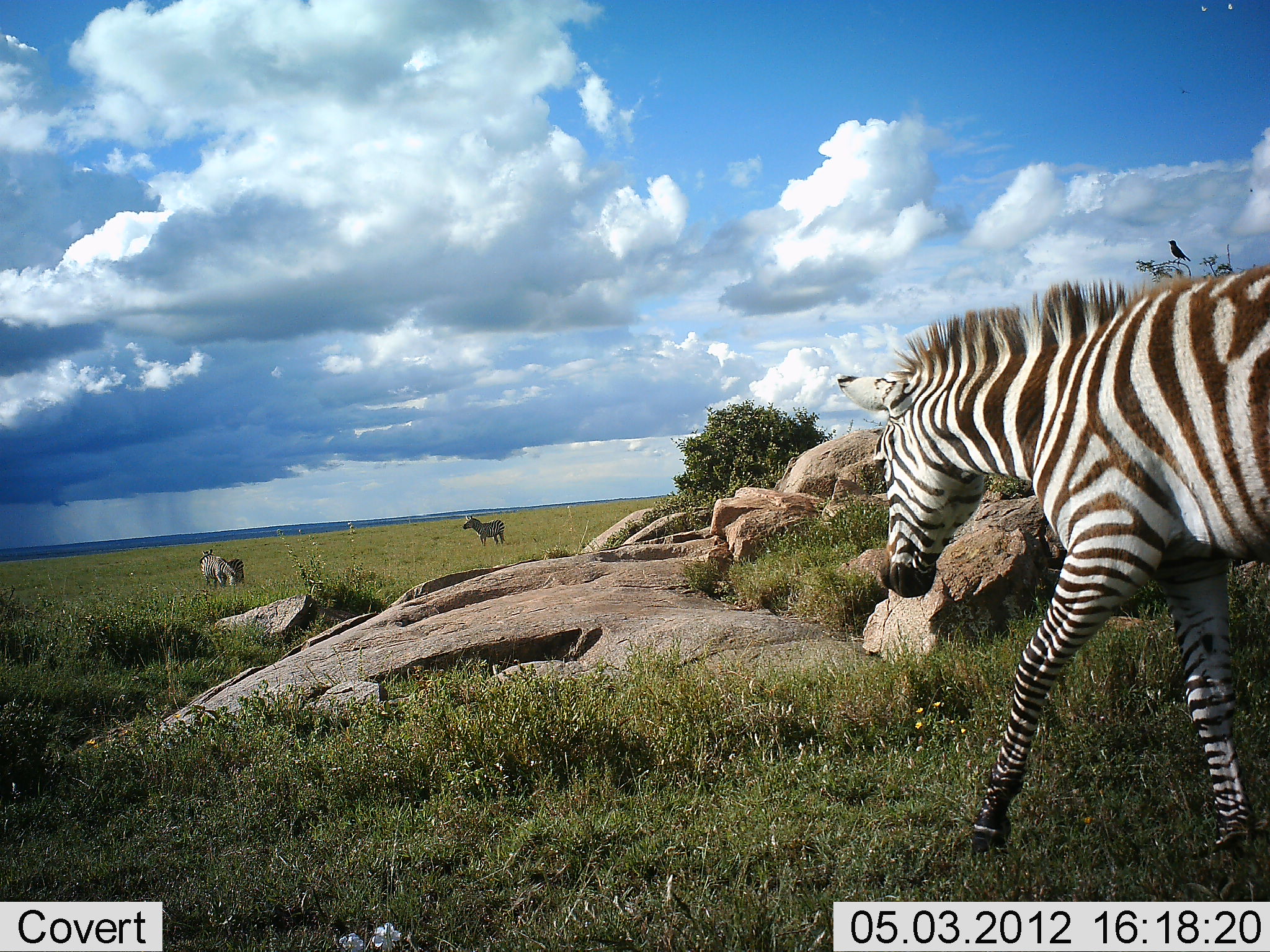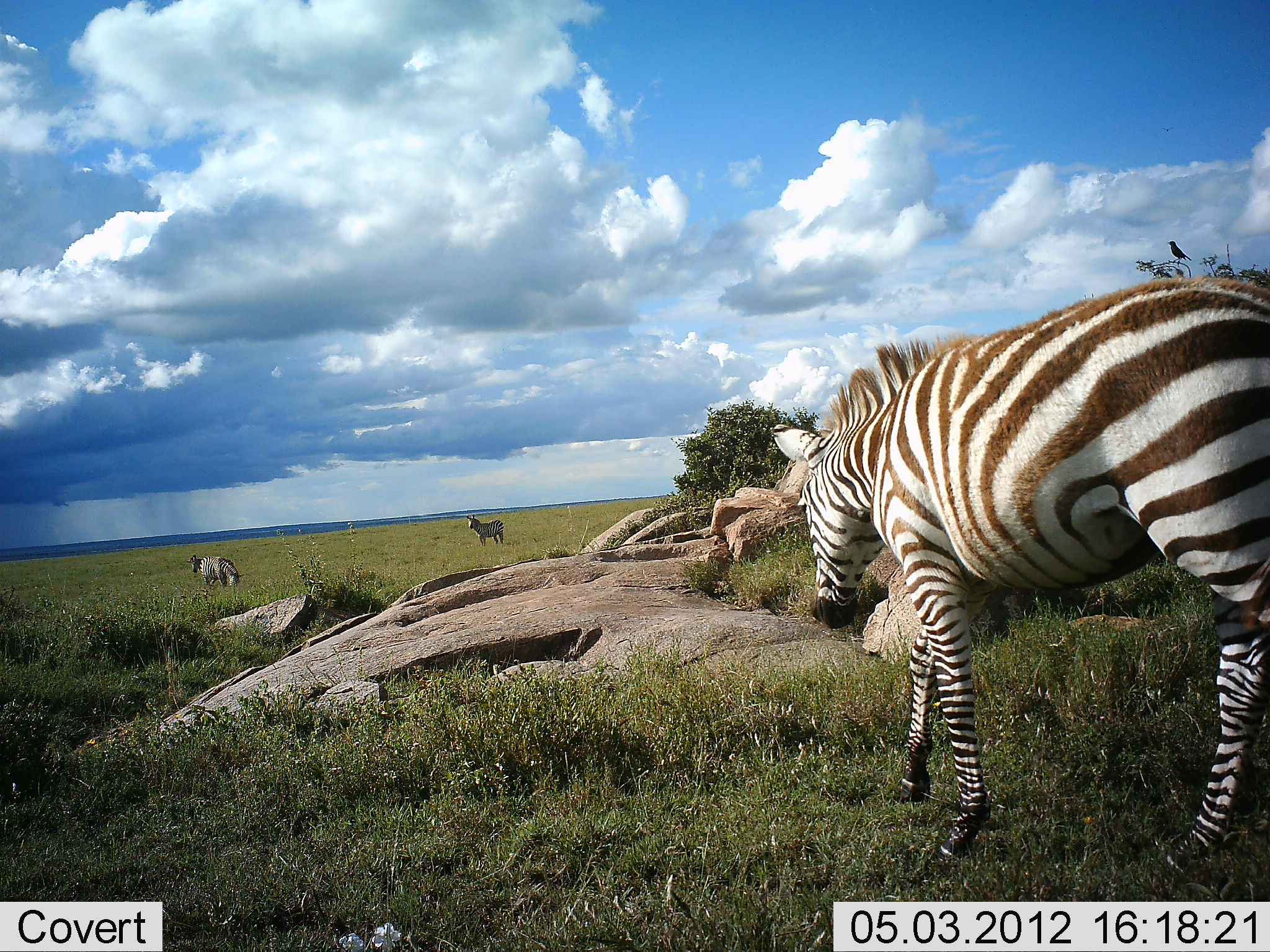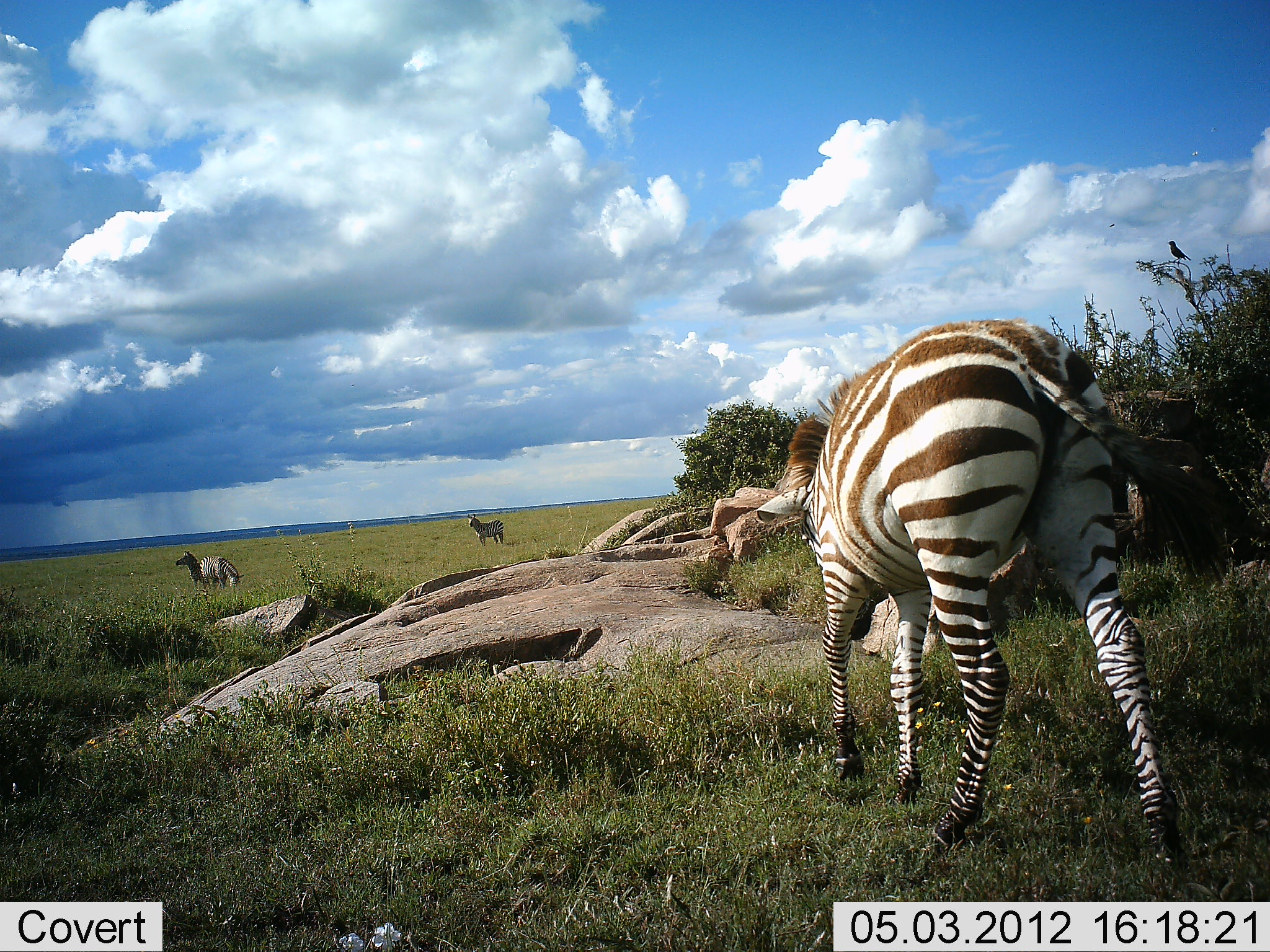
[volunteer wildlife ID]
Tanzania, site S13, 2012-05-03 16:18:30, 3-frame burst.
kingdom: Animalia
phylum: Chordata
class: Mammalia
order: Perissodactyla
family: Equidae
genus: Equus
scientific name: Equus quagga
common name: plains zebra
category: zebra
Zebra (plains zebra) (Equus quagga), count 4. Behavior (volunteer vote fractions): standing 64%, resting 0%, moving 86%, interacting 0%. Young present (vote fraction): 7%. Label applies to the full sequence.